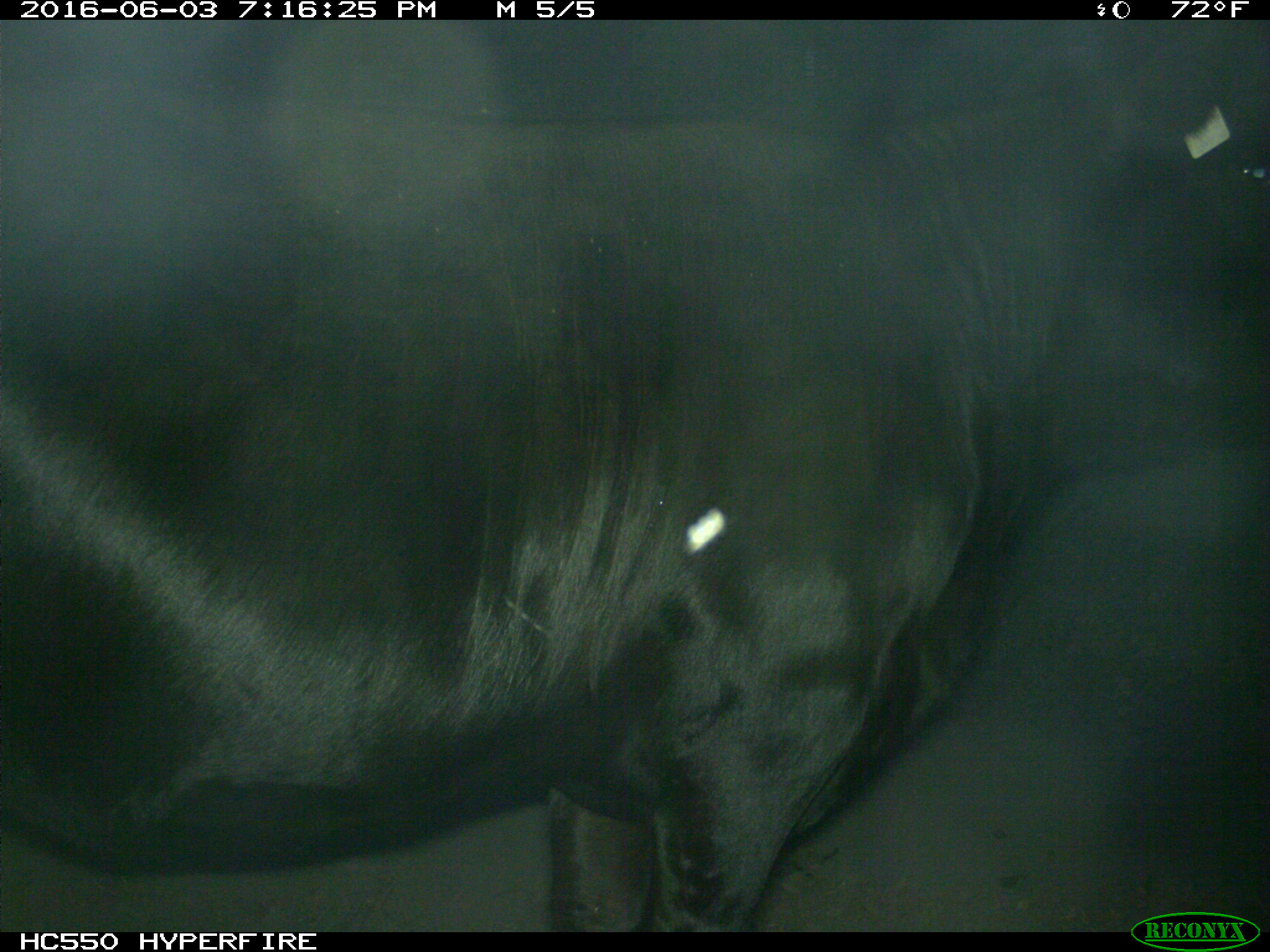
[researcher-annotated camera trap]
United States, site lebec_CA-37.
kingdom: Animalia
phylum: Chordata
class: Mammalia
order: Artiodactyla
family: Bovidae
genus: Bos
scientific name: Bos taurus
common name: domestic cow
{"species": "Bos taurus (domestic cow)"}